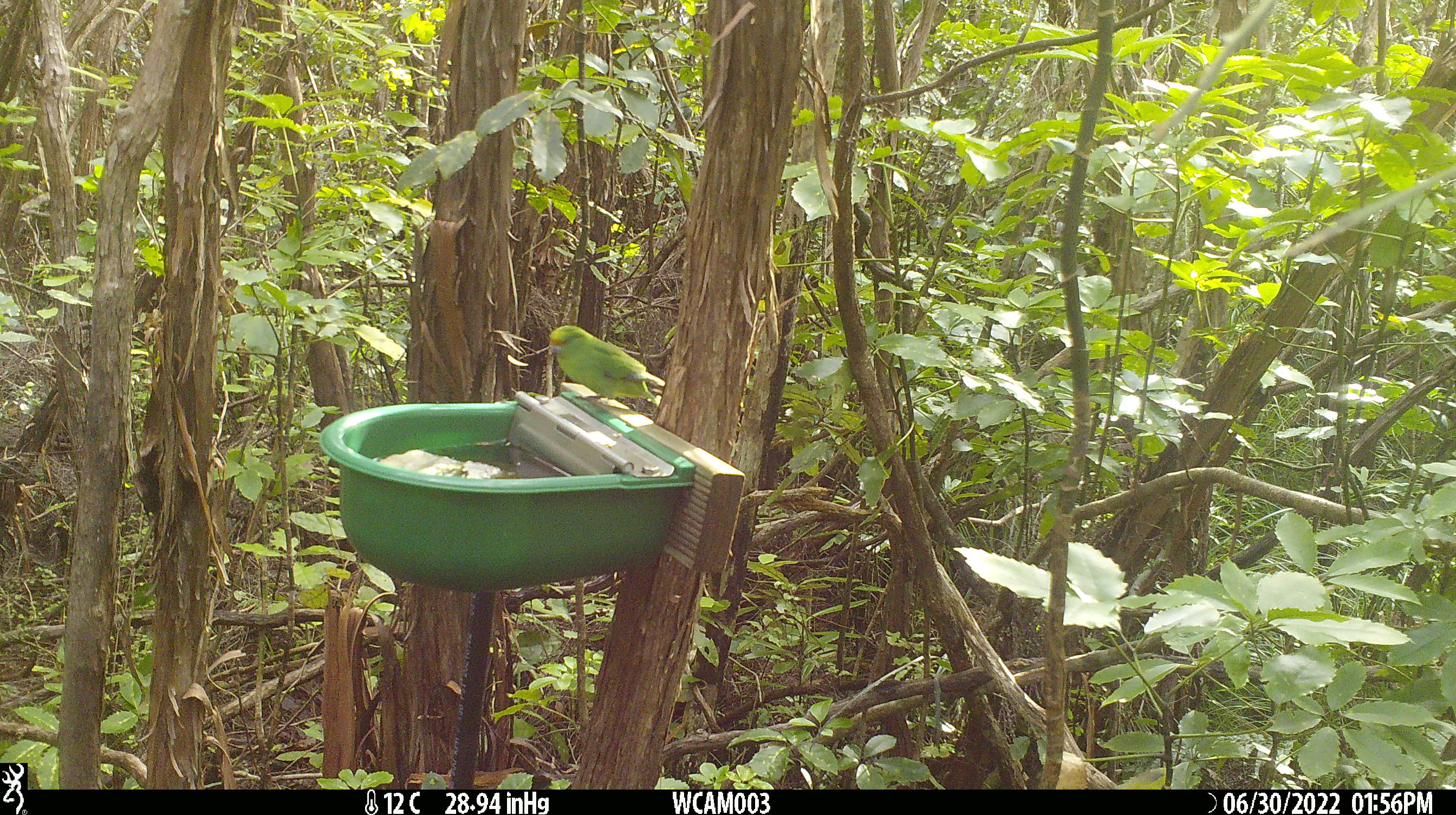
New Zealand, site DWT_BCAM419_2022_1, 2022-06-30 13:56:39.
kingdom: Animalia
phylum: Chordata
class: Aves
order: Psittaciformes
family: Psittaculidae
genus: Cyanoramphus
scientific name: Cyanoramphus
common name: parakeet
Parakeet (Cyanoramphus).